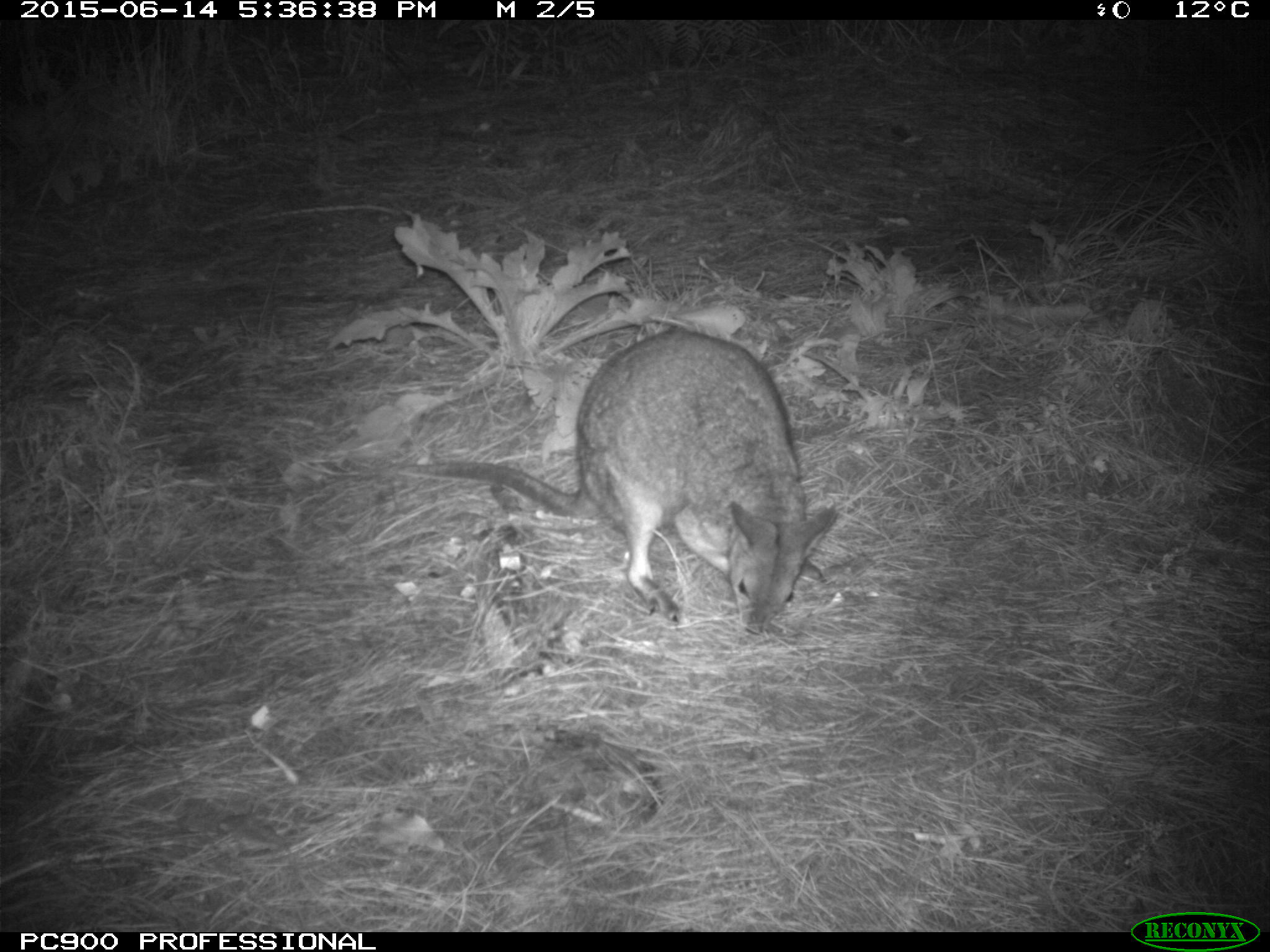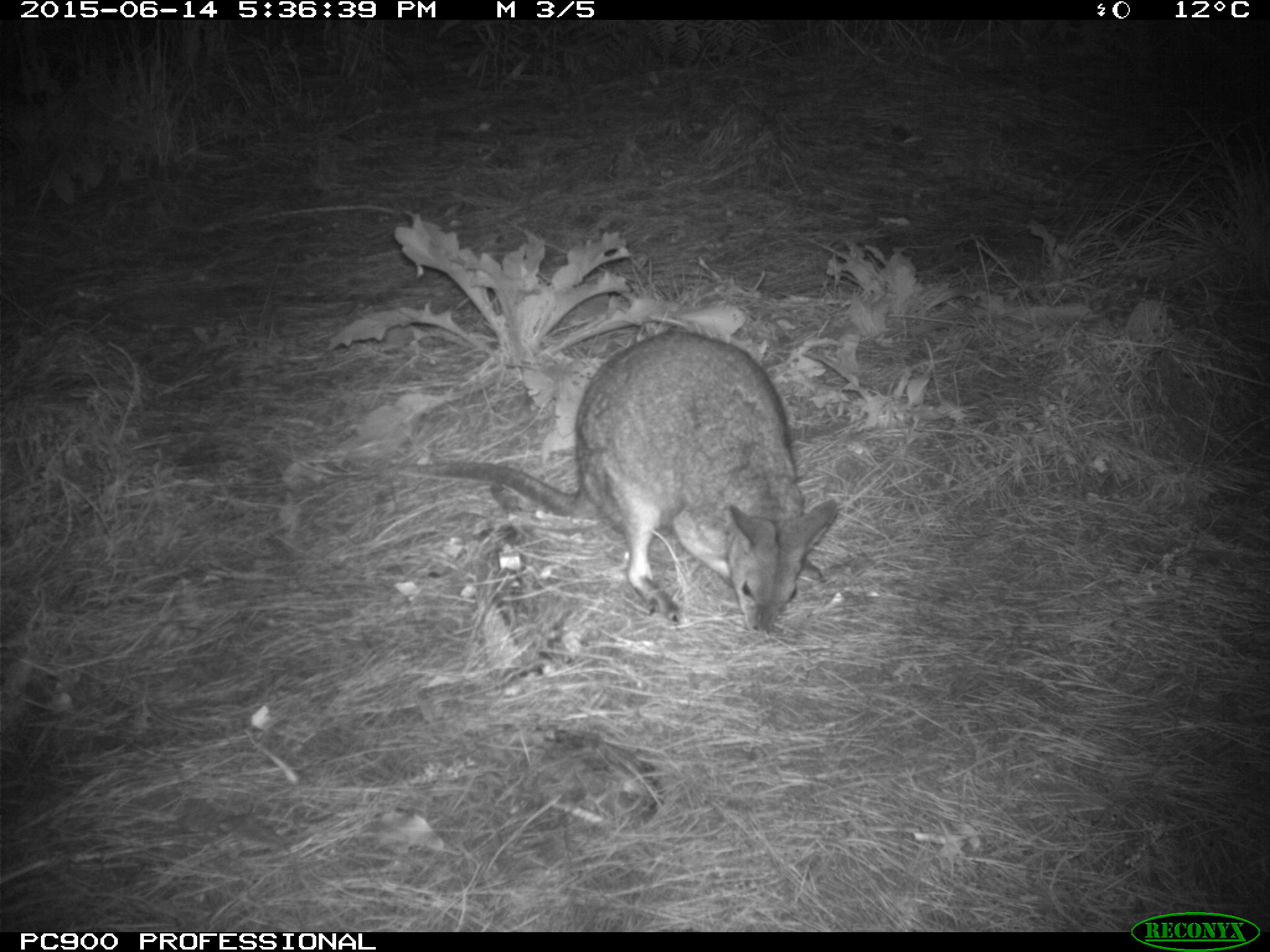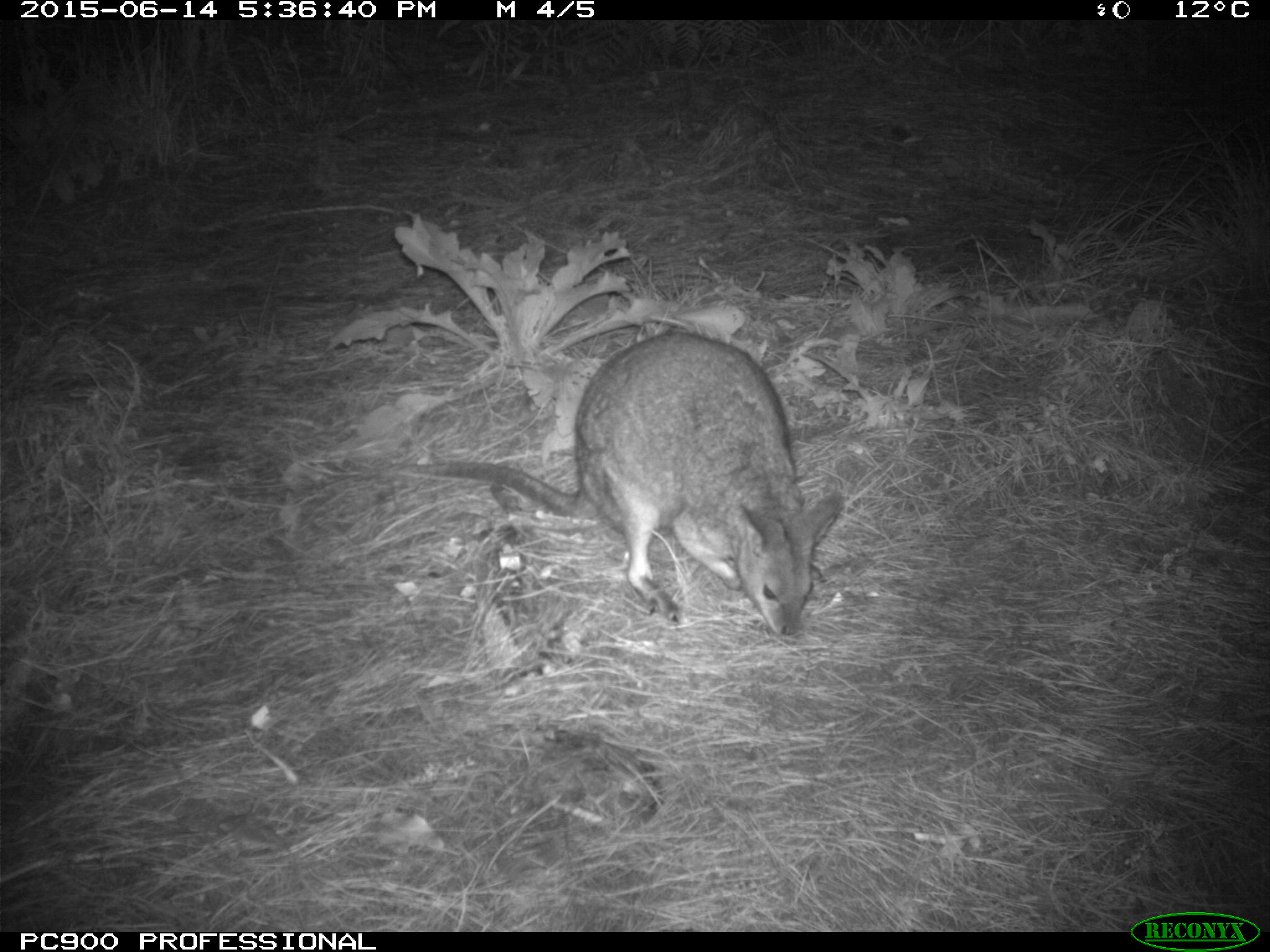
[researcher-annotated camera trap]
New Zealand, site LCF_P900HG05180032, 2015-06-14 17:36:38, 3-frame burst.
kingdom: Animalia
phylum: Chordata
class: Mammalia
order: Diprotodontia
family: Macropodidae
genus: Notamacropus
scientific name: Notamacropus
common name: wallaby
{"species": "wallaby (Notamacropus)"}